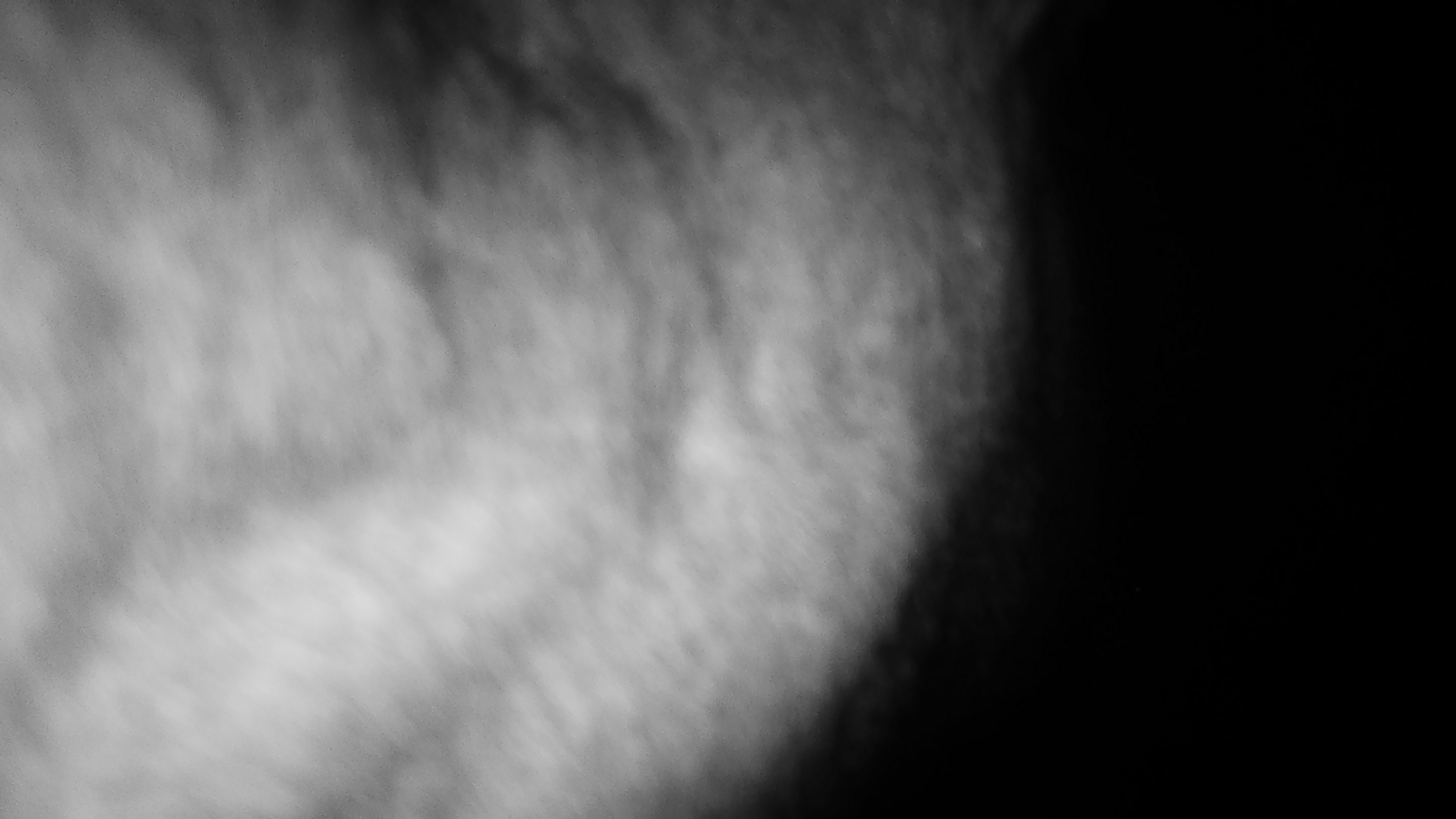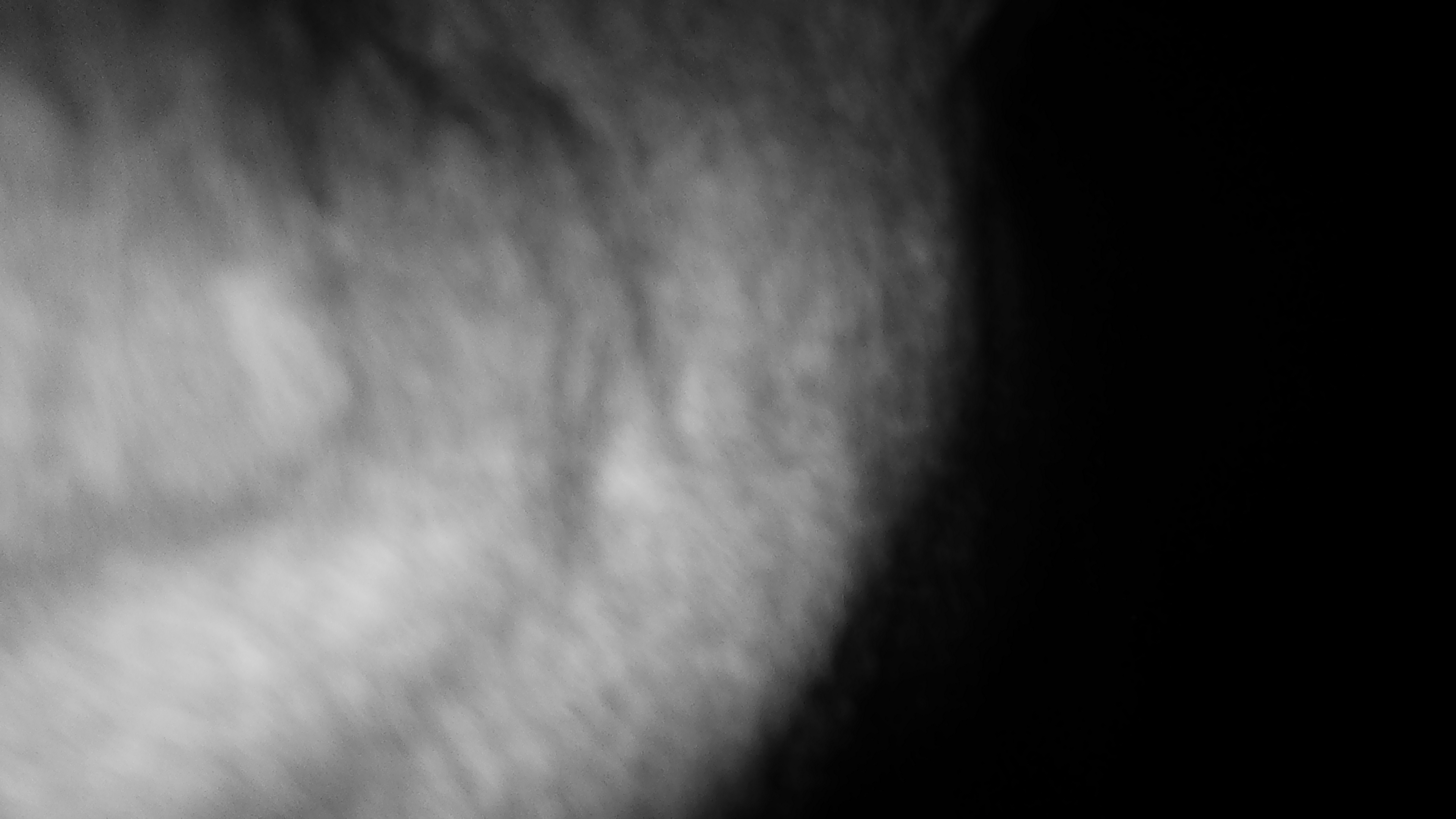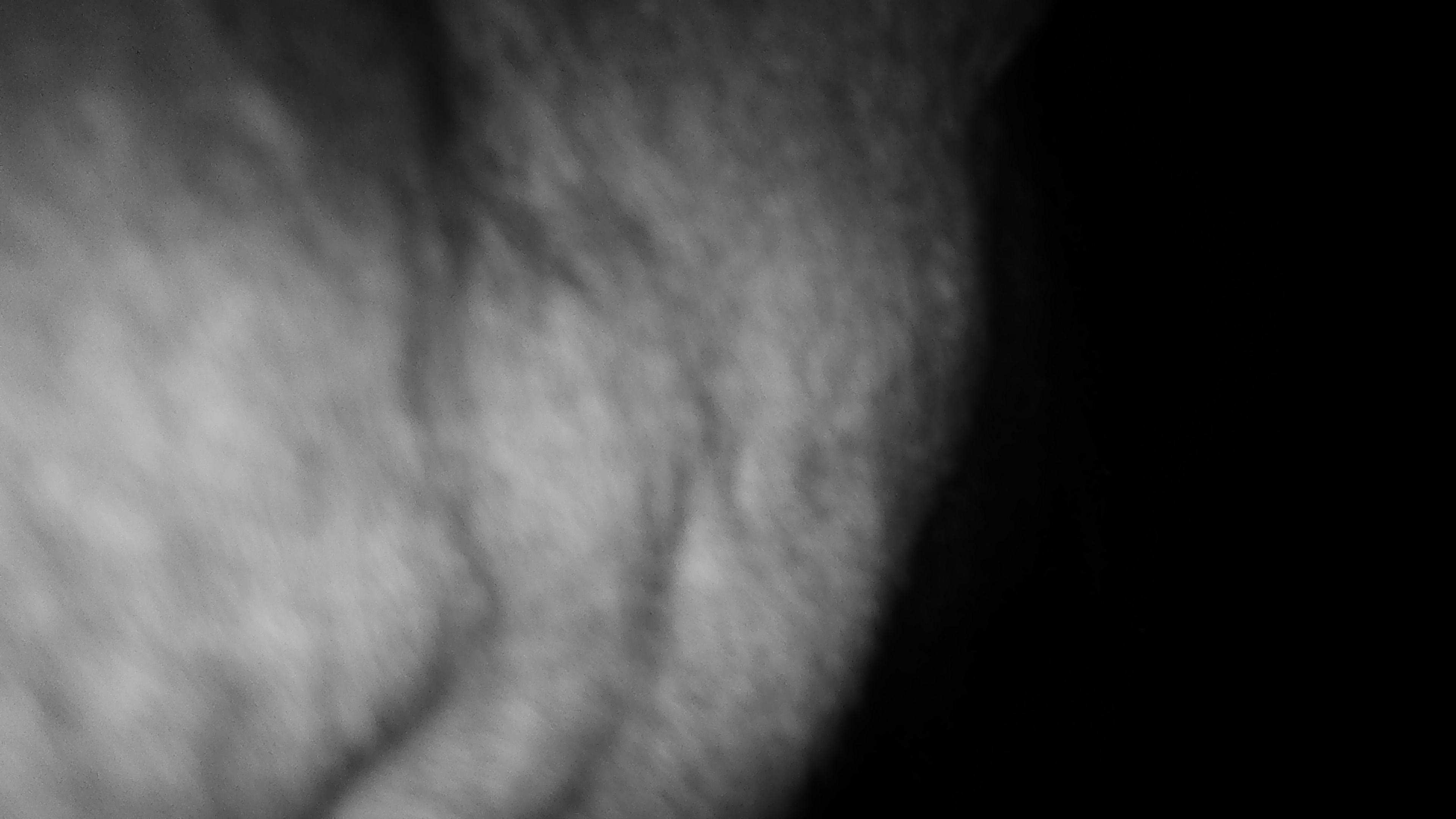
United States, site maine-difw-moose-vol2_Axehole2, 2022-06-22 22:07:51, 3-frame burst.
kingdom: Animalia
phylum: Chordata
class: Mammalia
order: Artiodactyla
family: Cervidae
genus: Alces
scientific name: Alces alces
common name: moose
Moose (Alces alces).